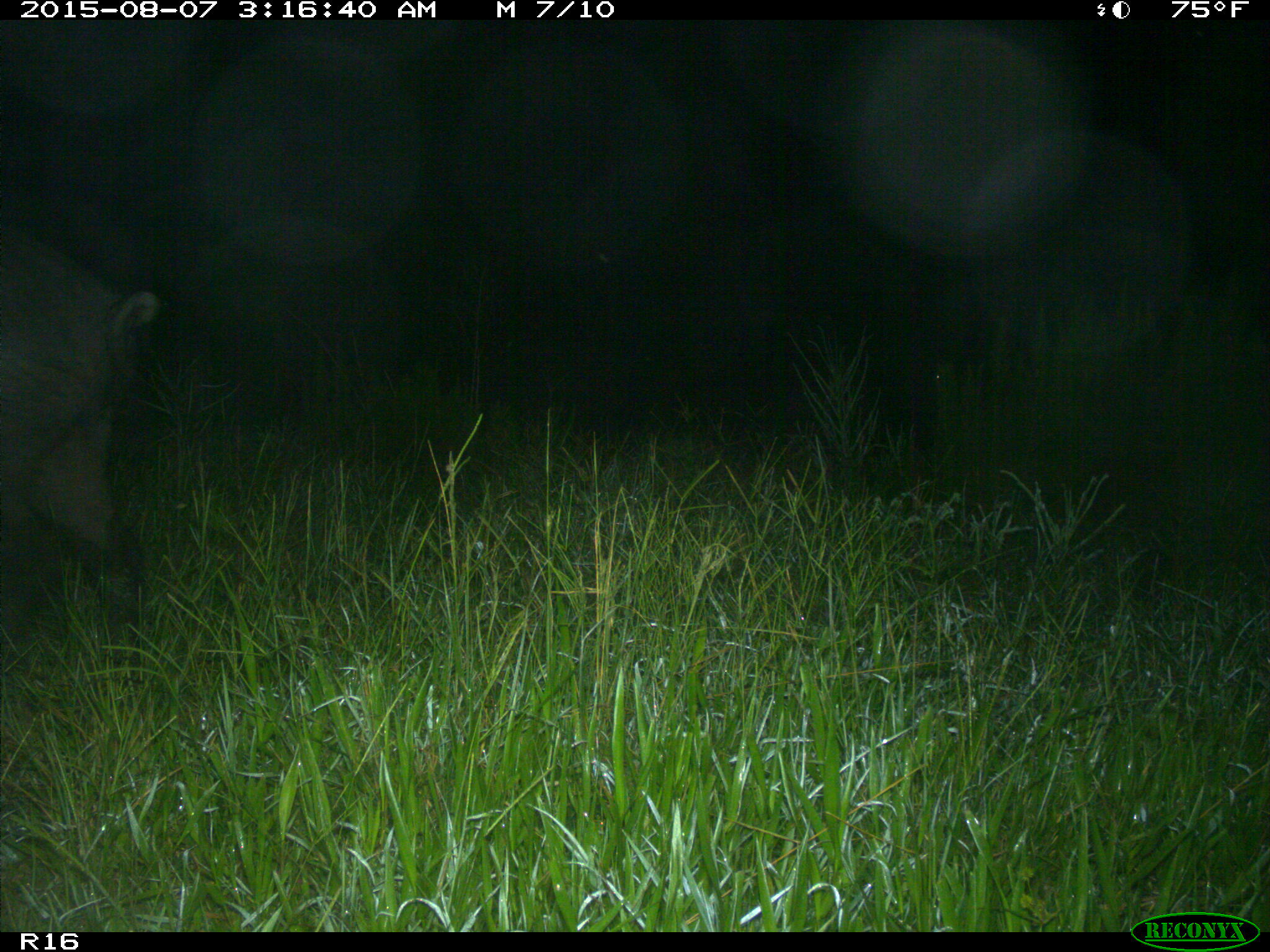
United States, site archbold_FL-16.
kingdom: Animalia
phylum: Chordata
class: Mammalia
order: Artiodactyla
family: Suidae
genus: Sus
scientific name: Sus scrofa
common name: wild boar